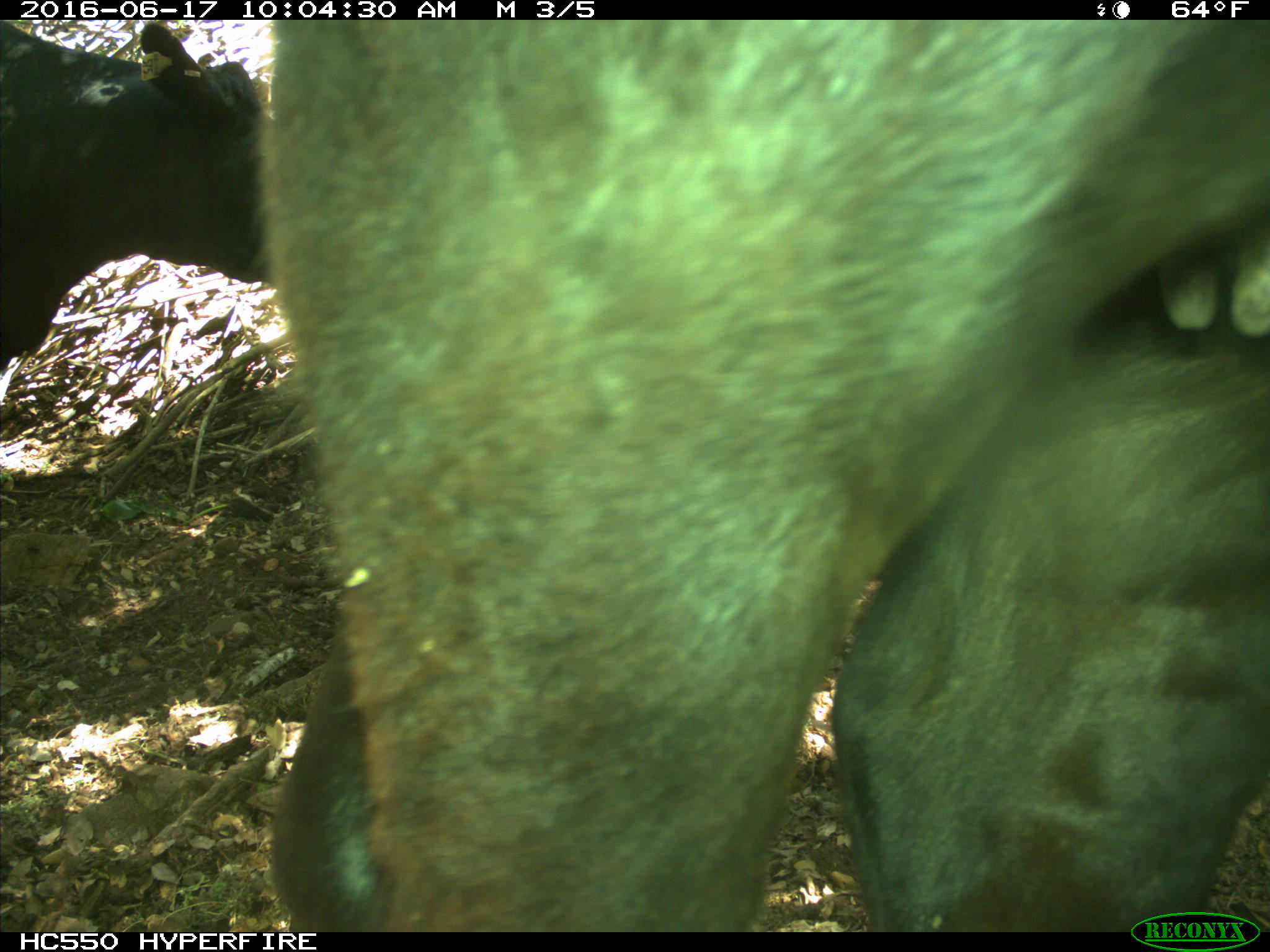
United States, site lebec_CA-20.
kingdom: Animalia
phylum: Chordata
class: Mammalia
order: Artiodactyla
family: Bovidae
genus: Bos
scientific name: Bos taurus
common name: domestic cow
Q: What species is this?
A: Bos taurus (domestic cow).